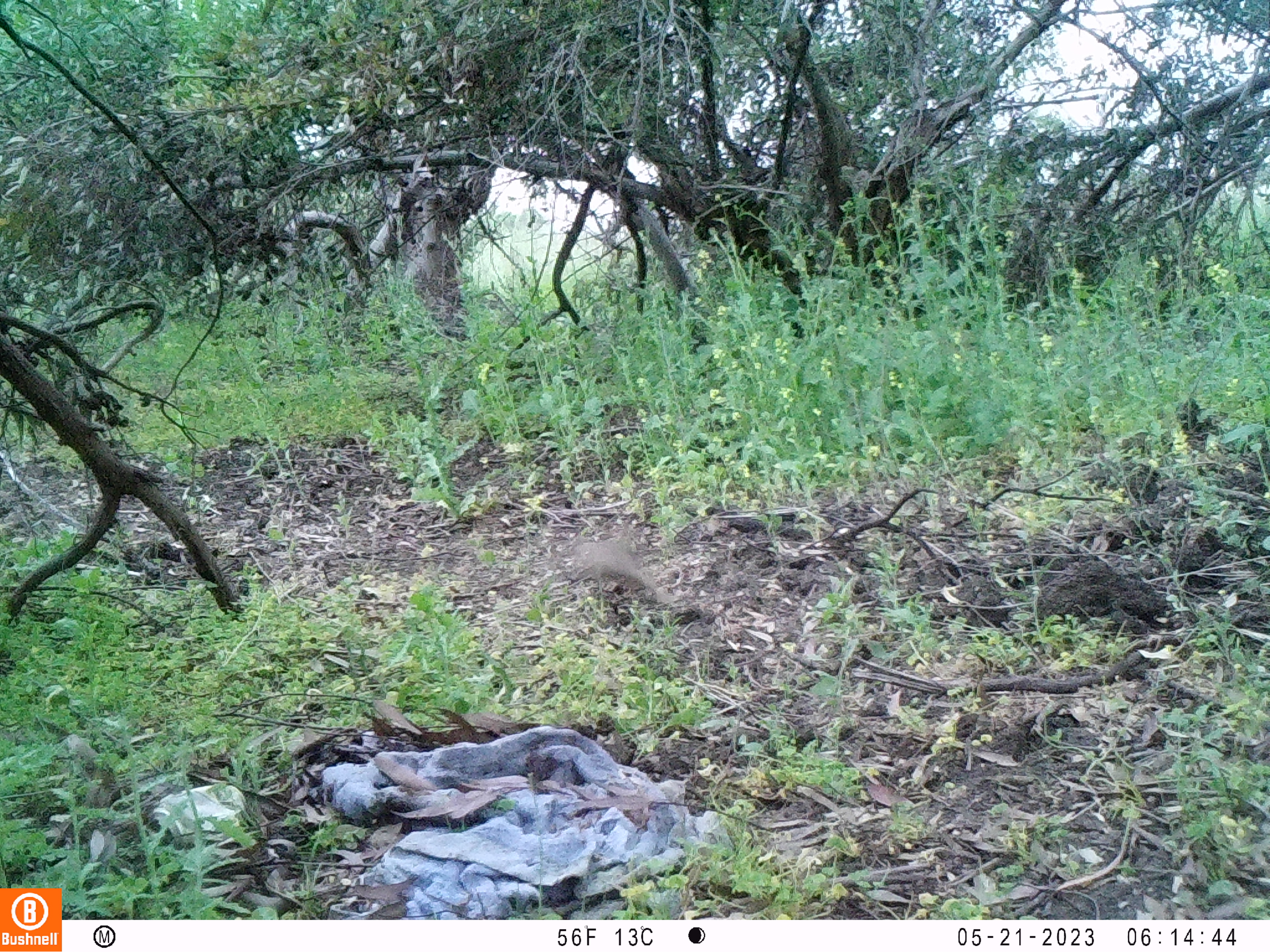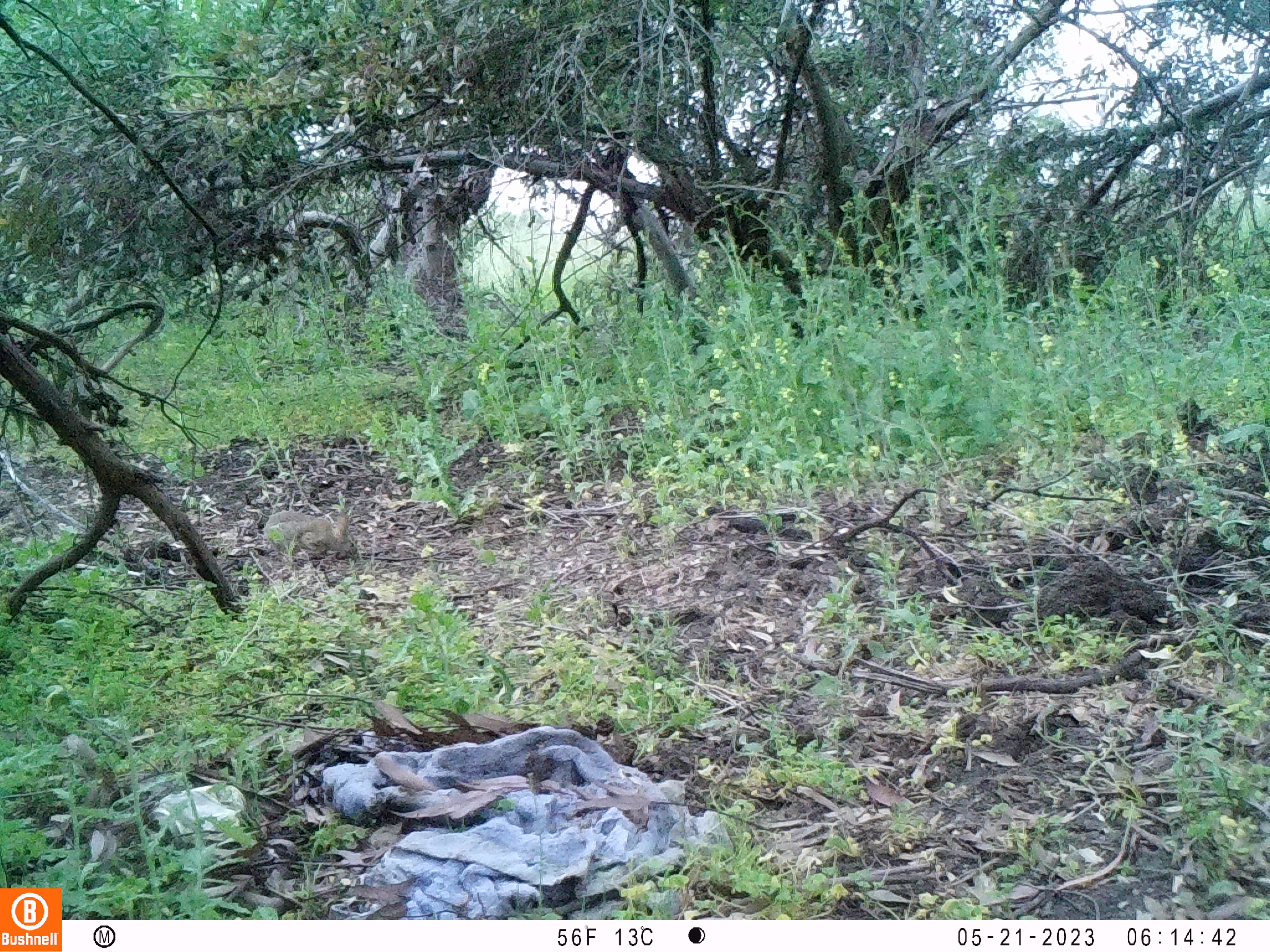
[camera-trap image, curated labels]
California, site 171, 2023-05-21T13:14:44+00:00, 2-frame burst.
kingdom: Animalia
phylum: Chordata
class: Mammalia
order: Lagomorpha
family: Leporidae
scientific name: Leporidae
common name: rabbit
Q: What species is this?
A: Rabbit (Leporidae).